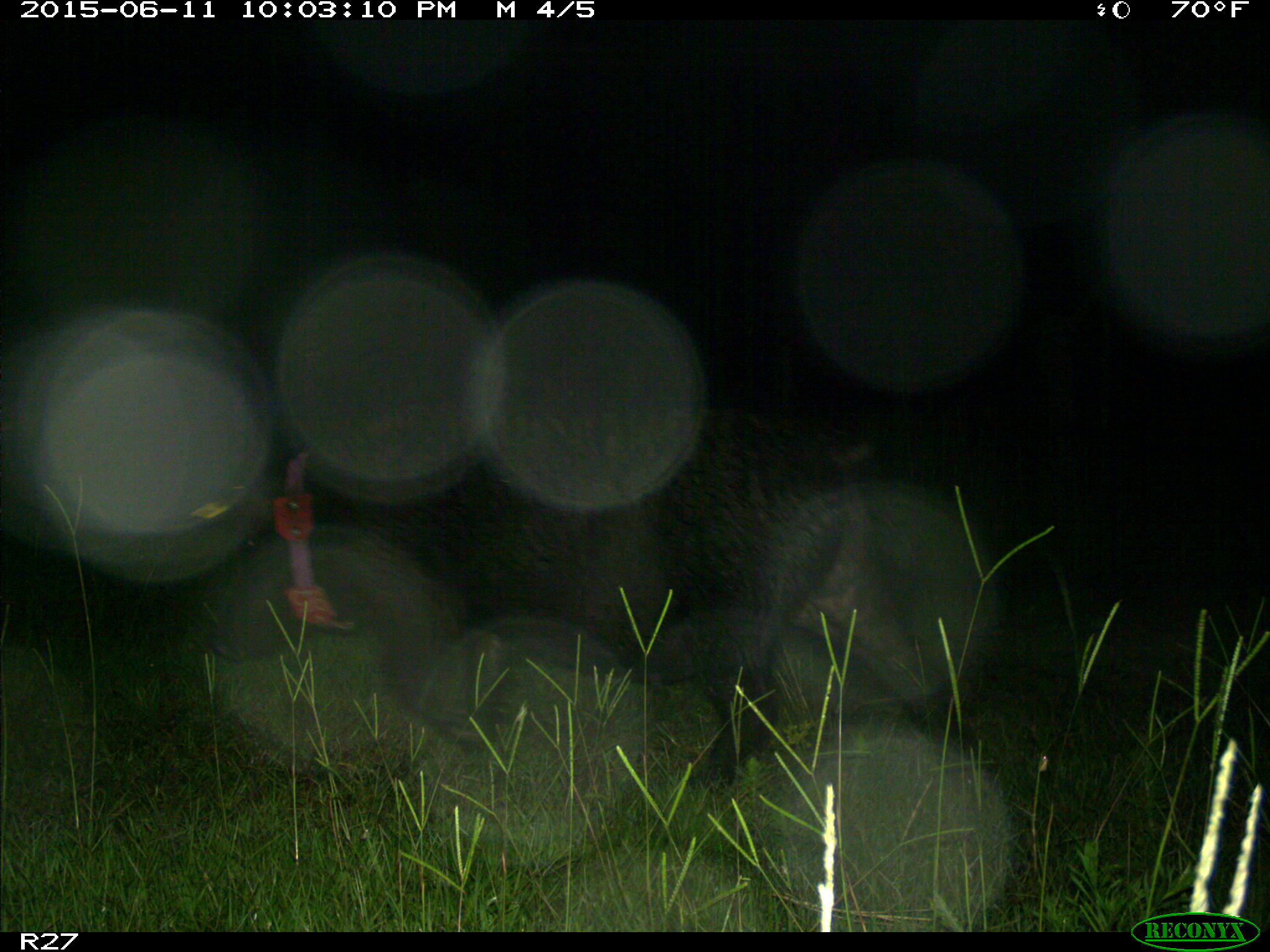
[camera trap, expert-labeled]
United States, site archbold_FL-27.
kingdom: Animalia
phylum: Chordata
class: Mammalia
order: Artiodactyla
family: Suidae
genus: Sus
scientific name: Sus scrofa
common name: wild boar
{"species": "Sus scrofa (wild boar)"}